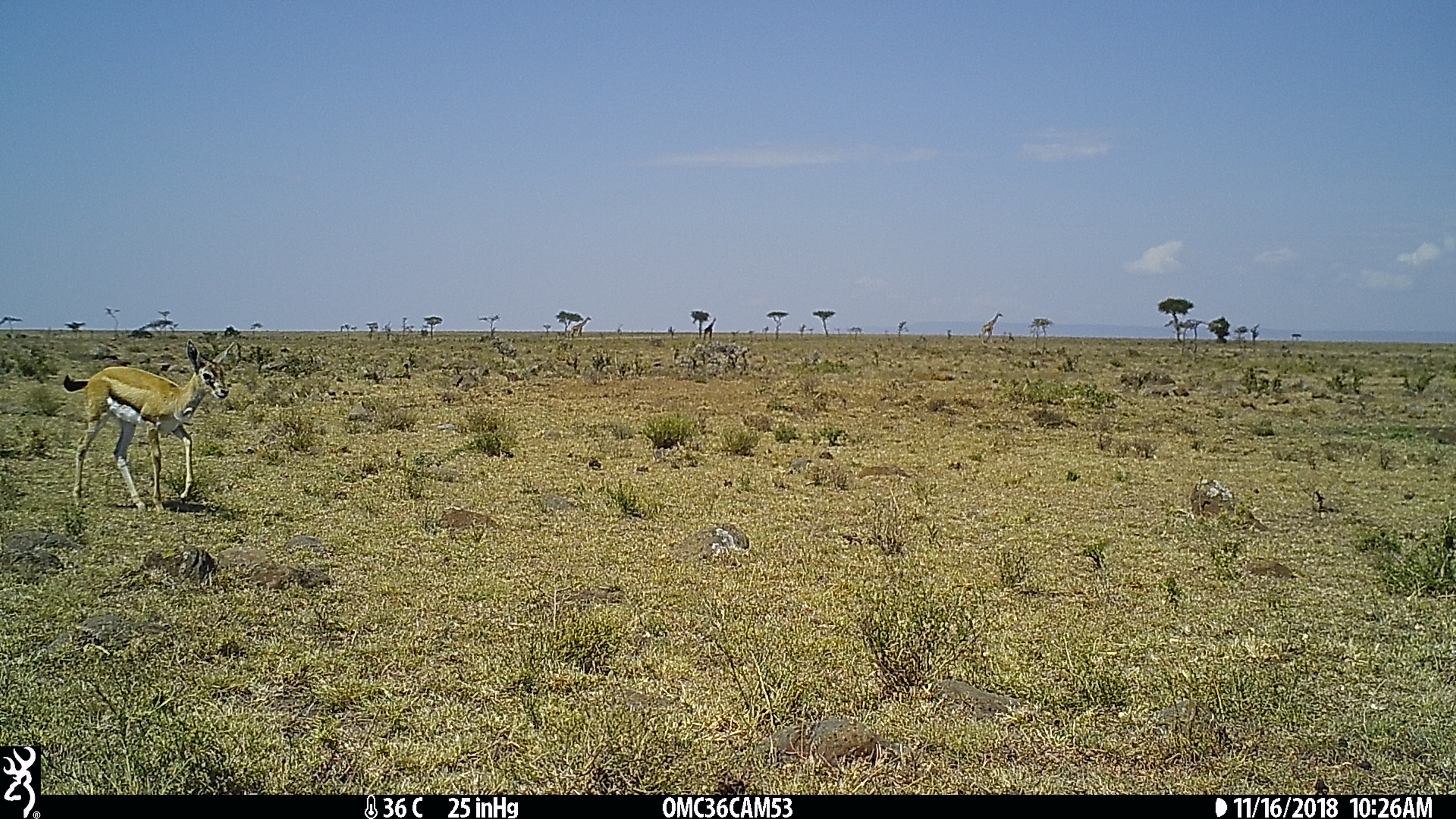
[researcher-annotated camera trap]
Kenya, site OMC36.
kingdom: Animalia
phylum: Chordata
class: Mammalia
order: Artiodactyla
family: Bovidae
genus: Eudorcas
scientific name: Eudorcas thomsonii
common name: thomon's gazelle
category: gazelle thomsons